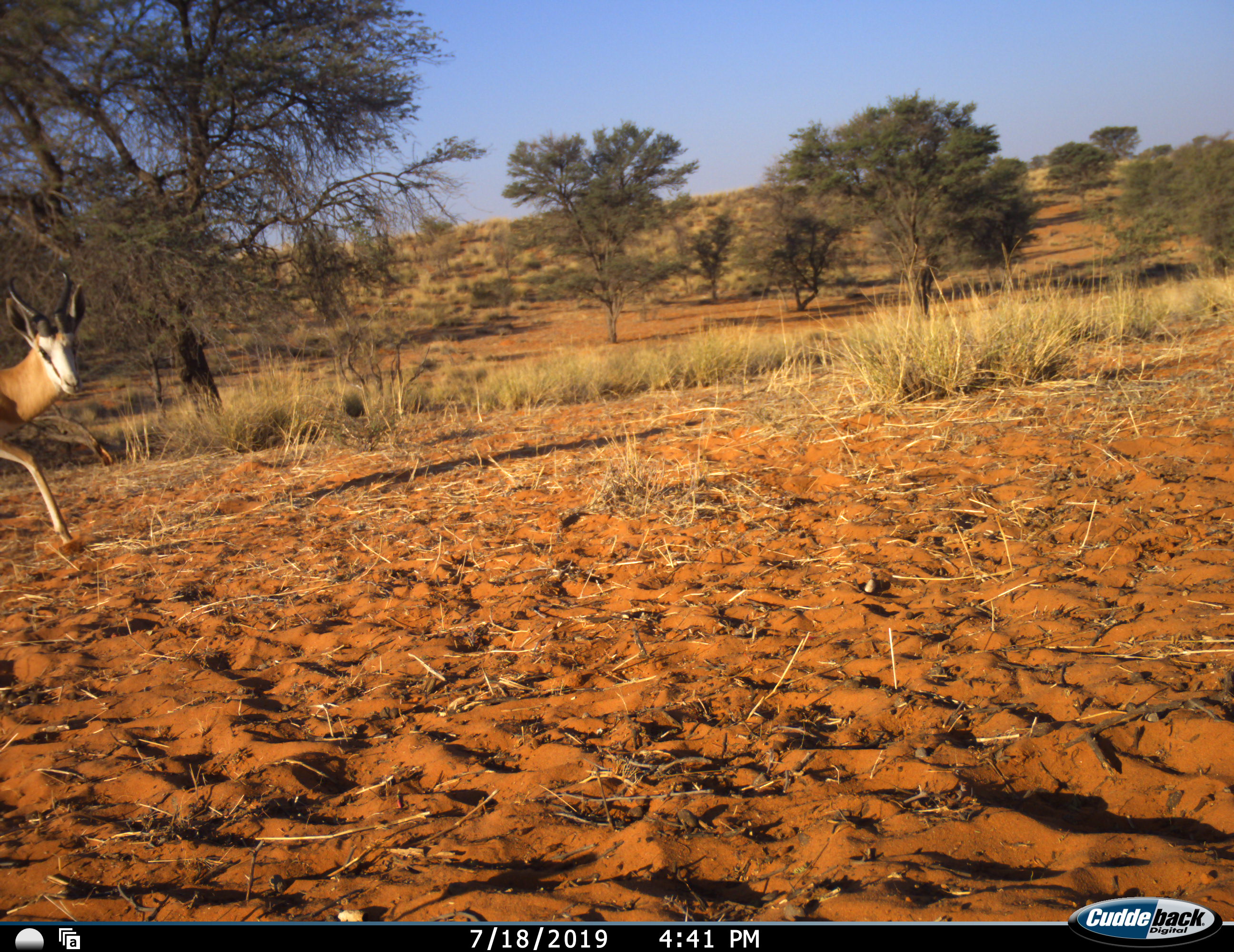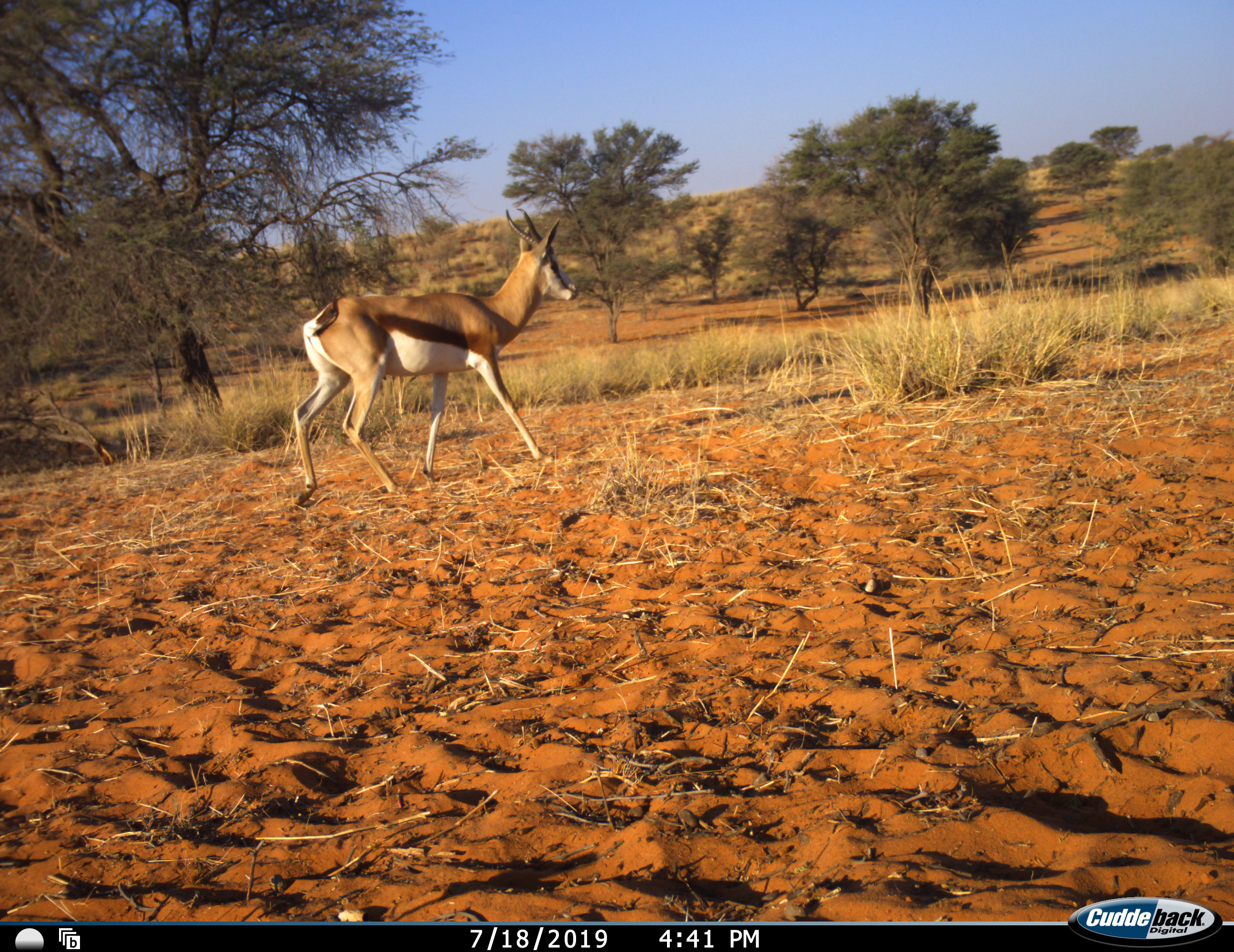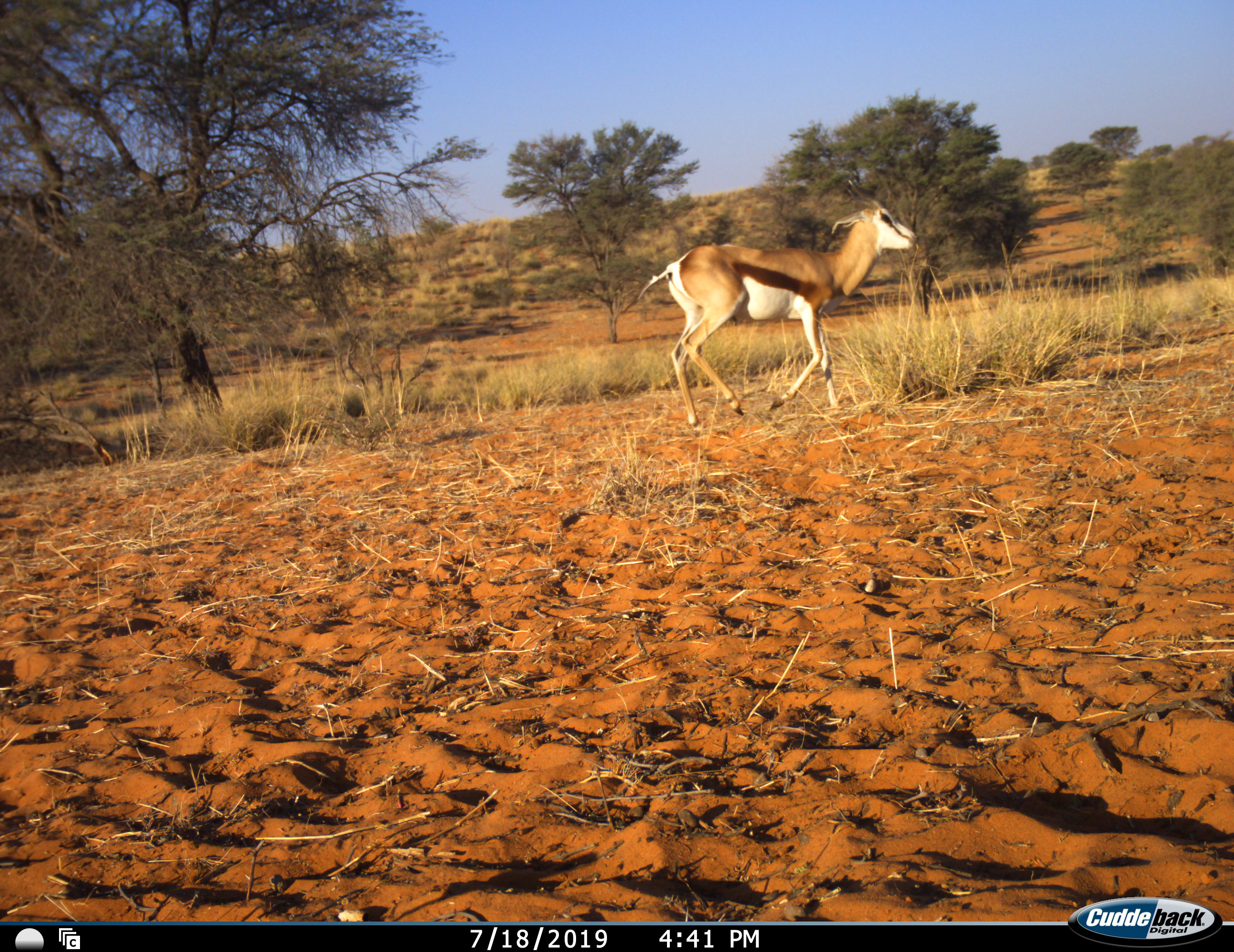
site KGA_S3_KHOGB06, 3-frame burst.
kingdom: Animalia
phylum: Chordata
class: Mammalia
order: Artiodactyla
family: Bovidae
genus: Antidorcas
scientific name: Antidorcas marsupialis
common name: springbok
Springbok (Antidorcas marsupialis), count 1. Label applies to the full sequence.